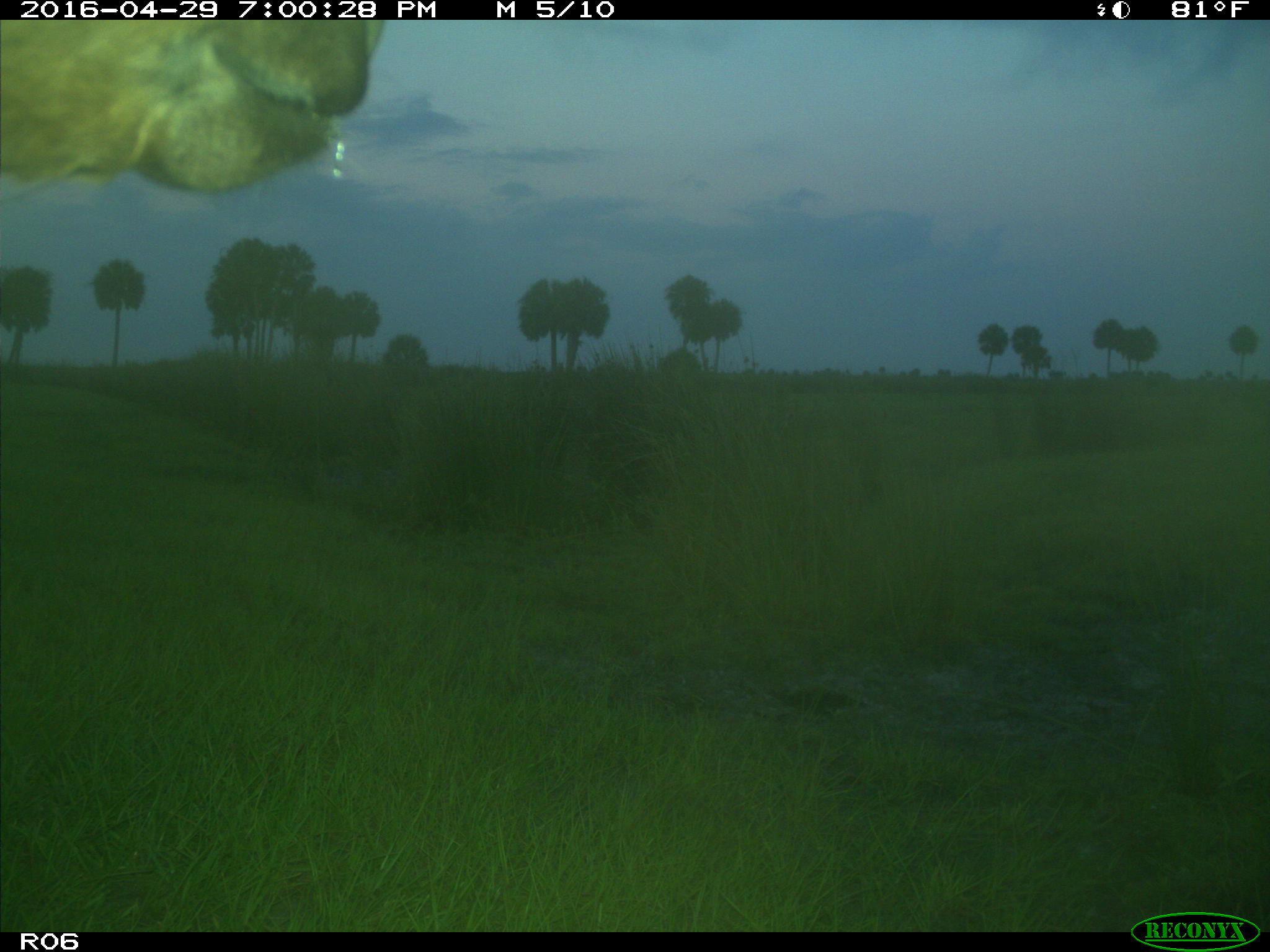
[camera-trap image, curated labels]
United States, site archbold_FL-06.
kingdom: Animalia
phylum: Chordata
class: Mammalia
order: Artiodactyla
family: Bovidae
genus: Bos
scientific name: Bos taurus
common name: domestic cow